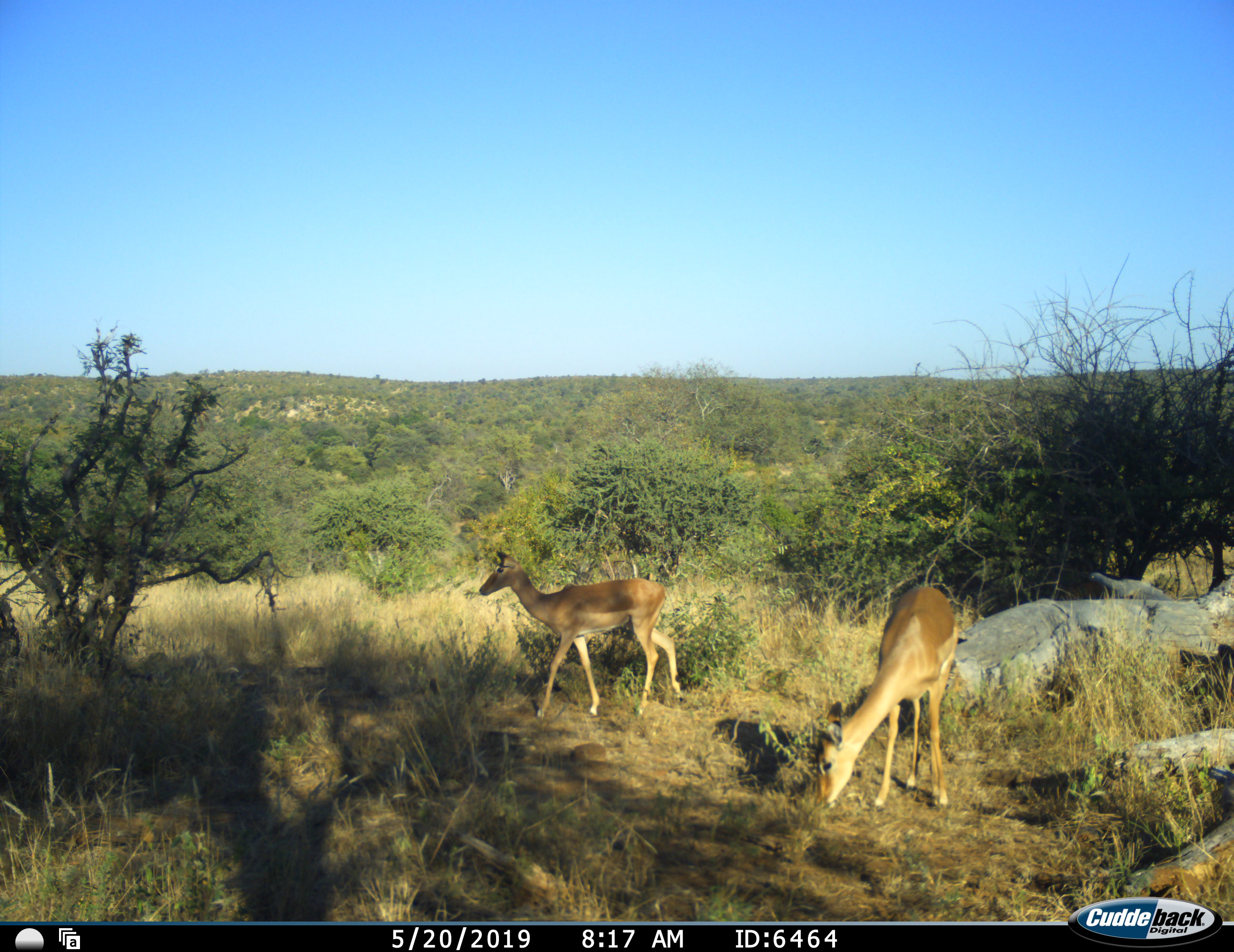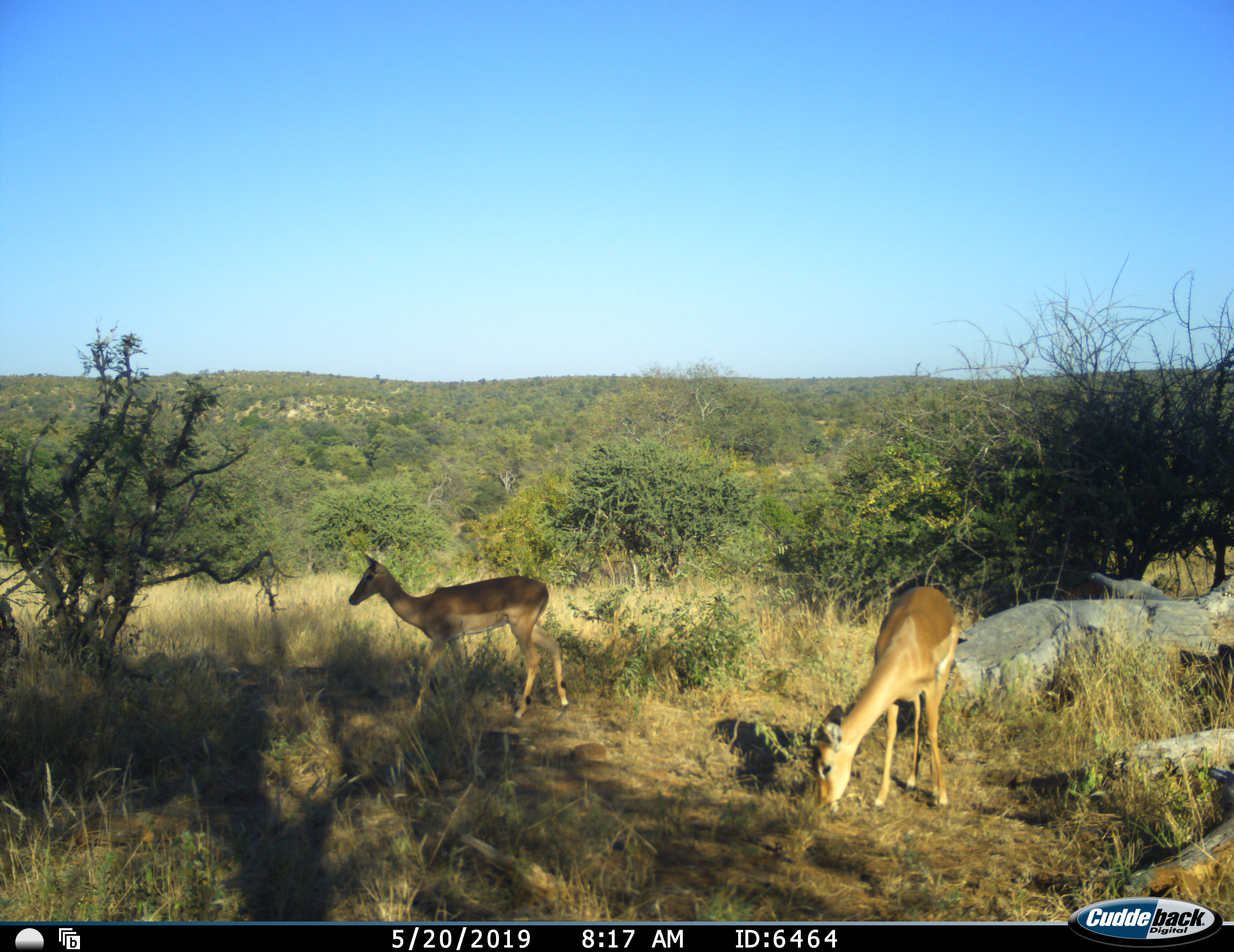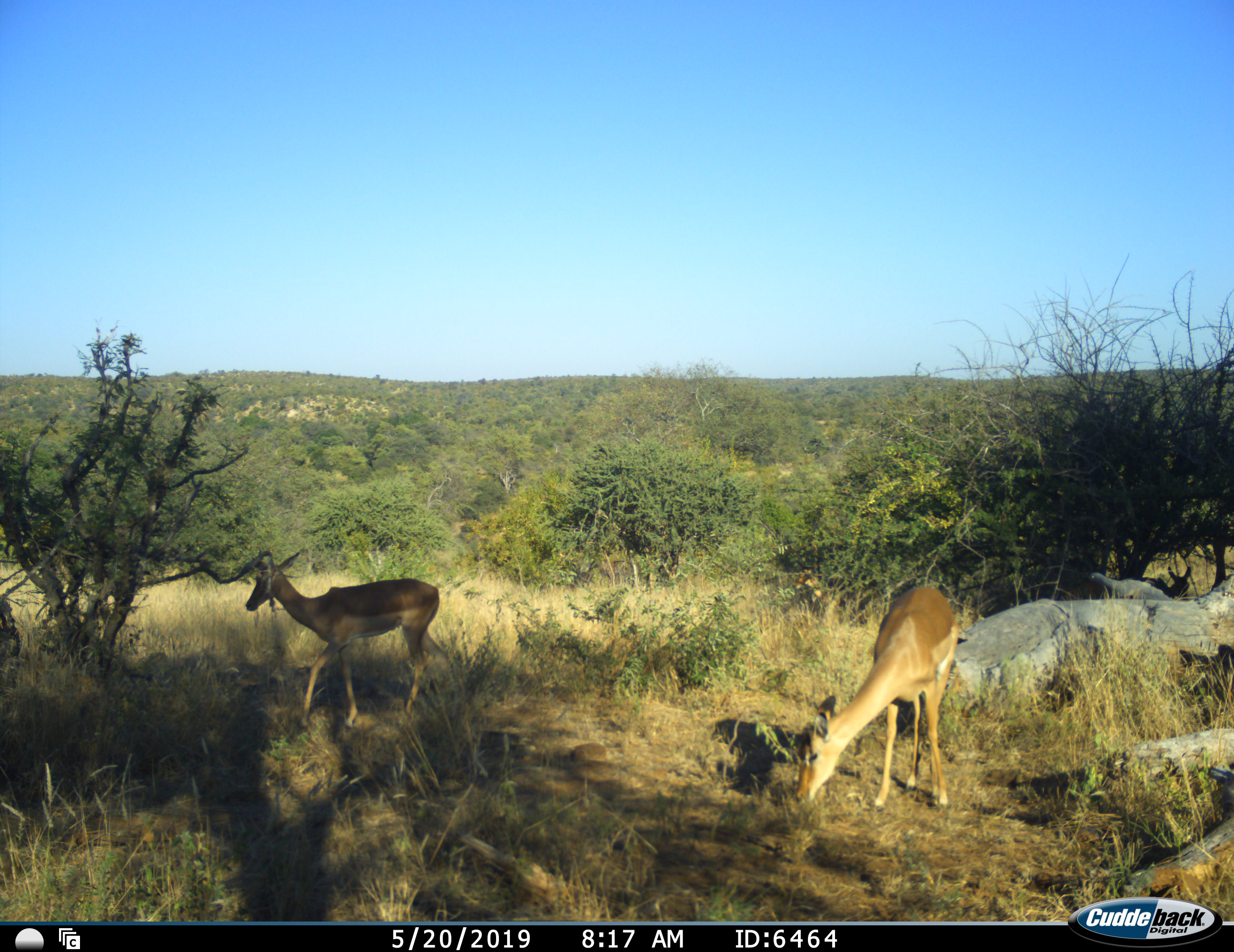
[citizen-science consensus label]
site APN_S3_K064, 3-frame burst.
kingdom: Animalia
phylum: Chordata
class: Mammalia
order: Artiodactyla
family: Bovidae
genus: Aepyceros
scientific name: Aepyceros melampus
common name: impala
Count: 2.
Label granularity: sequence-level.